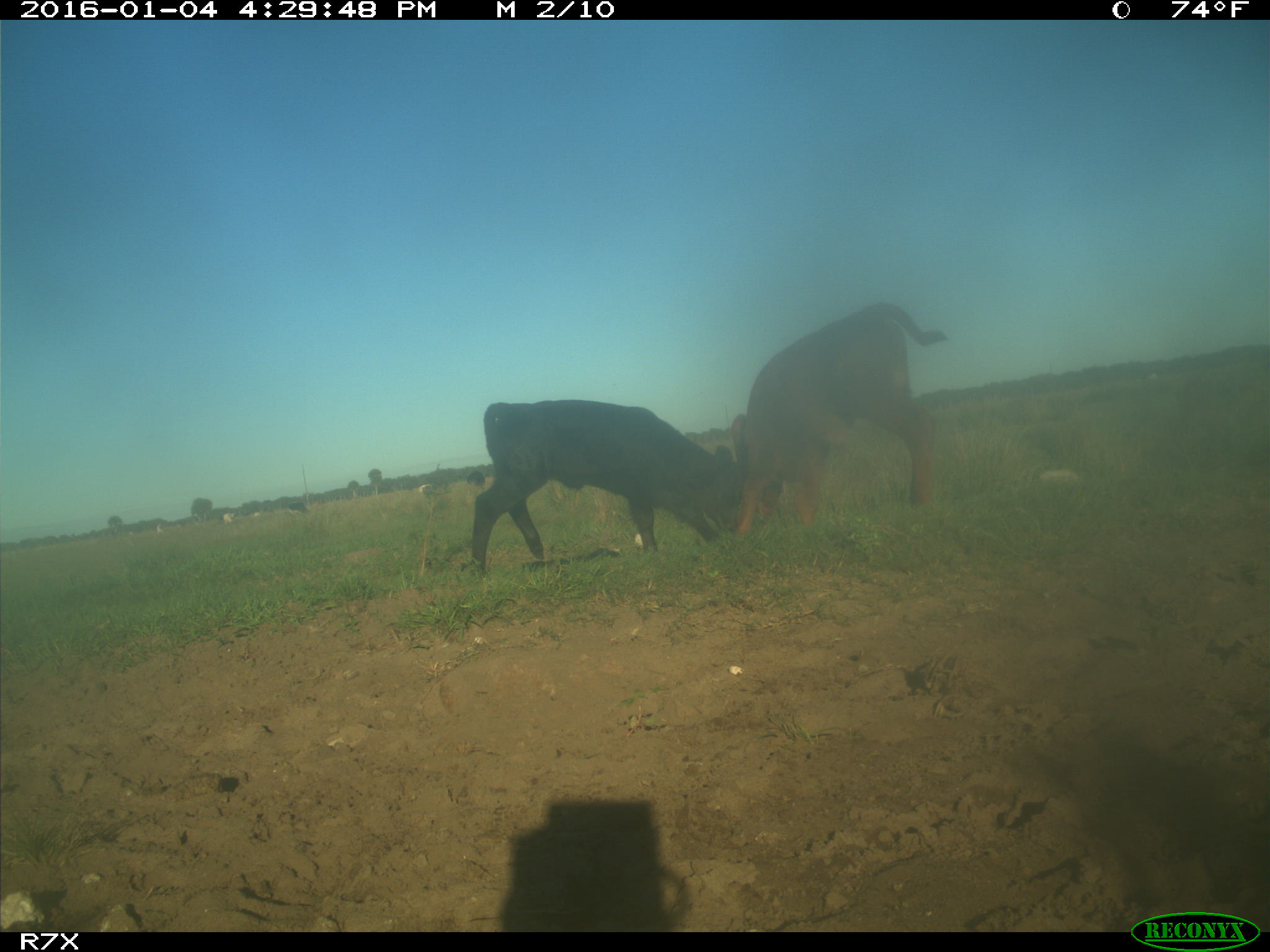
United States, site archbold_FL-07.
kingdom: Animalia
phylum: Chordata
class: Mammalia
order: Artiodactyla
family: Bovidae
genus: Bos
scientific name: Bos taurus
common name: domestic cow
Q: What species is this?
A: Bos taurus (domestic cow).